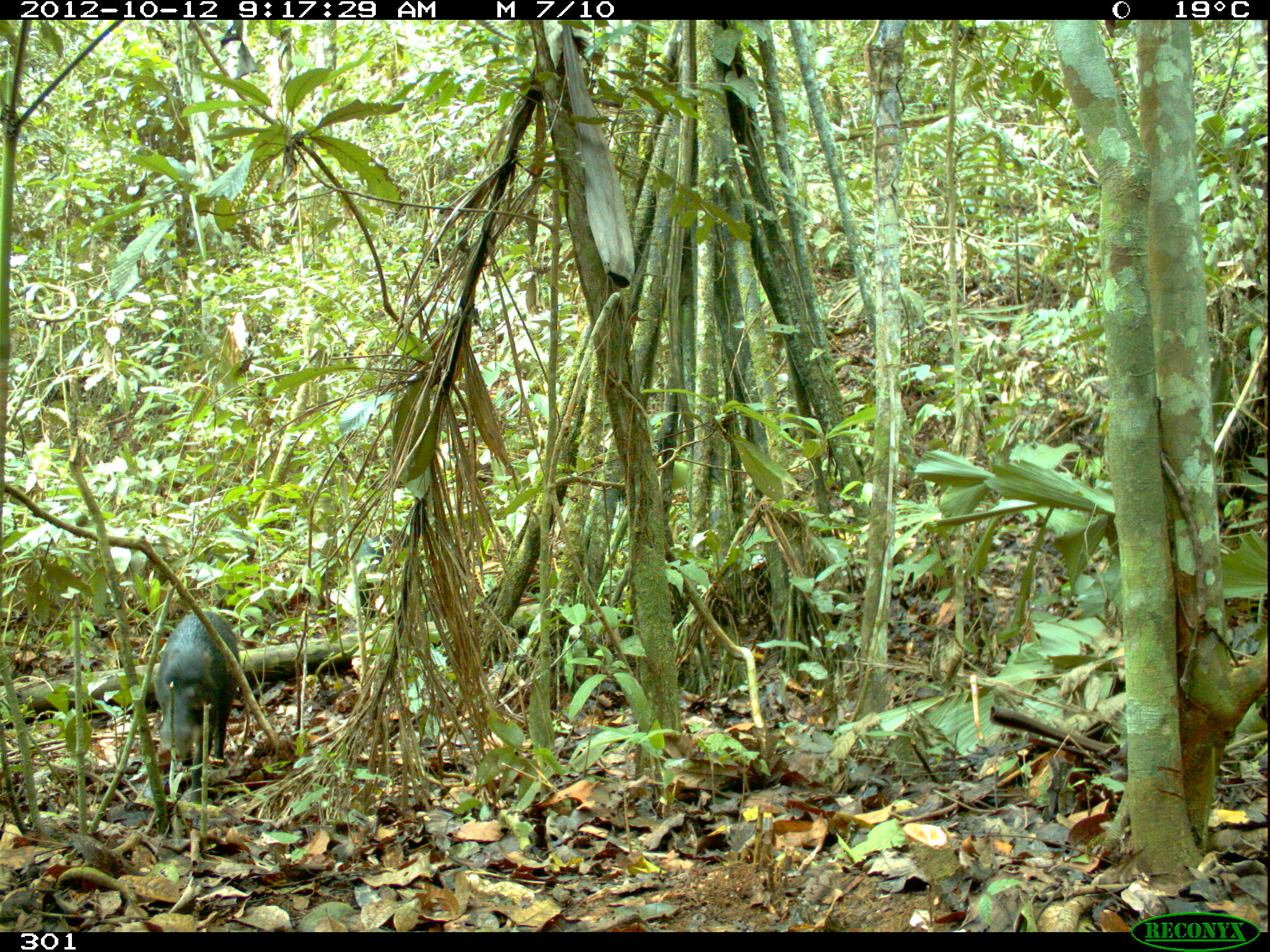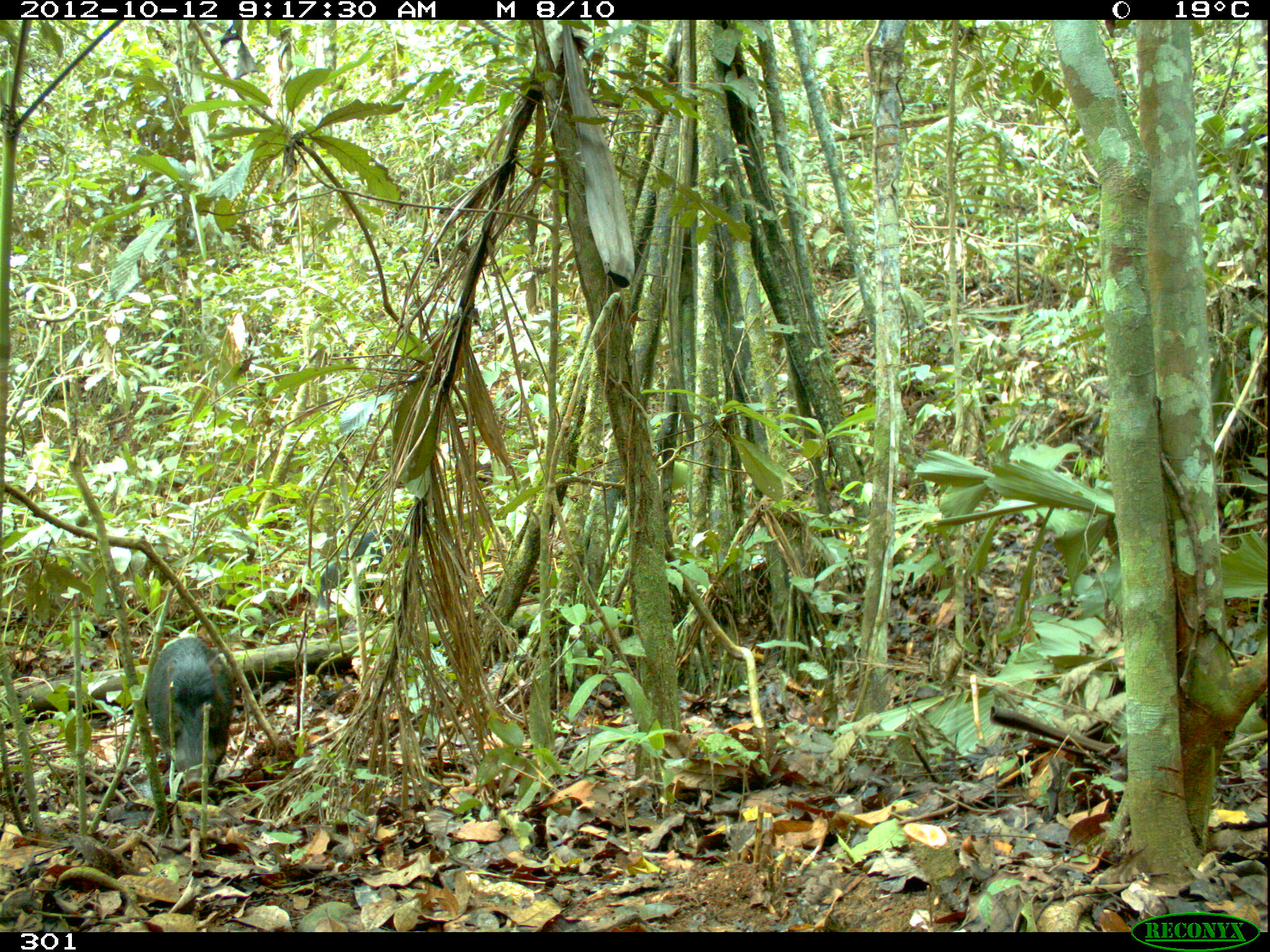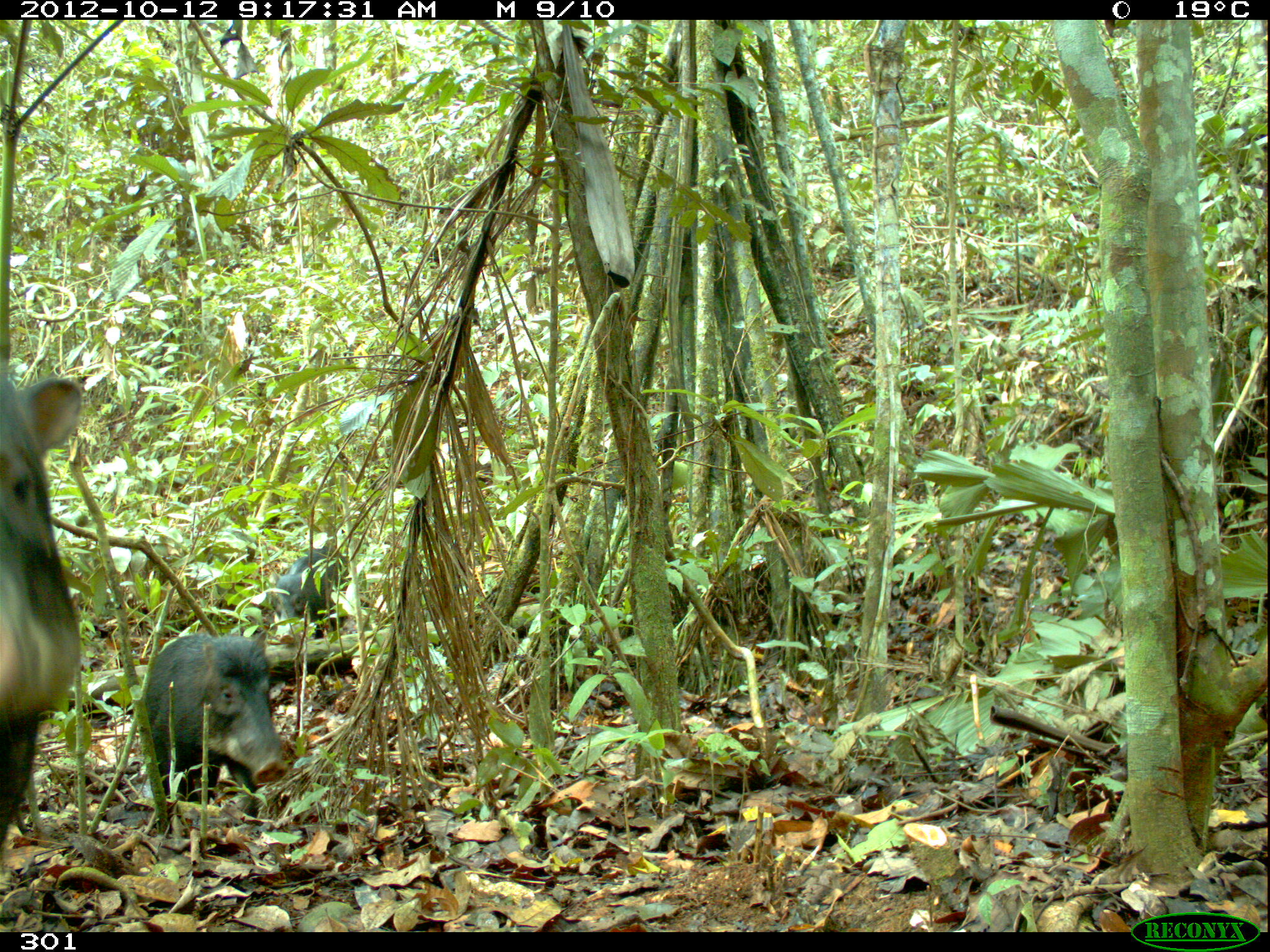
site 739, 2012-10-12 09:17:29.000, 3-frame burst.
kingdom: Animalia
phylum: Chordata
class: Mammalia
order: Artiodactyla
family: Tayassuidae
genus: Tayassu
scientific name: Tayassu pecari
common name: white-lipped peccary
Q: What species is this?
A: Tayassu pecari (white-lipped peccary).